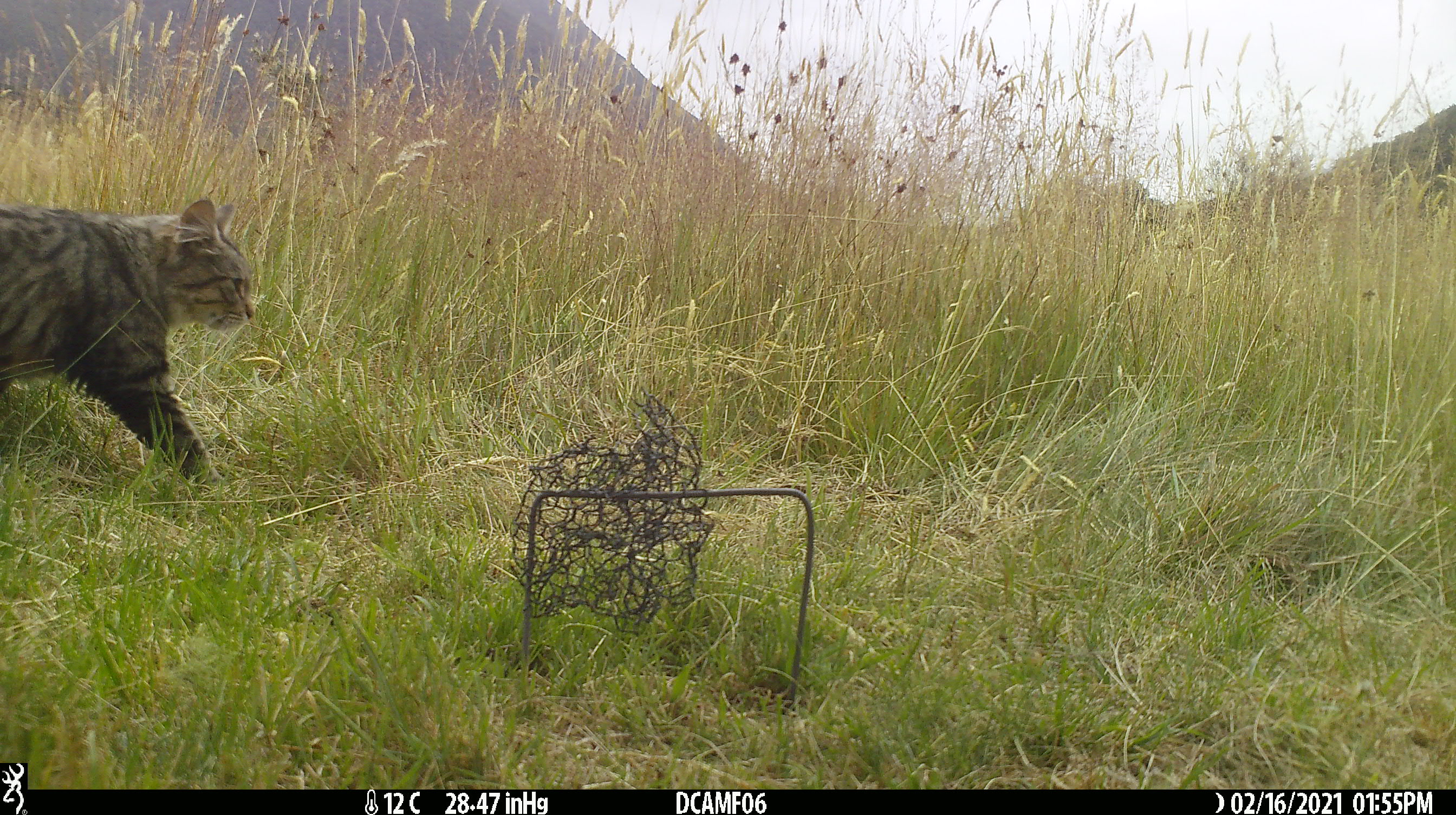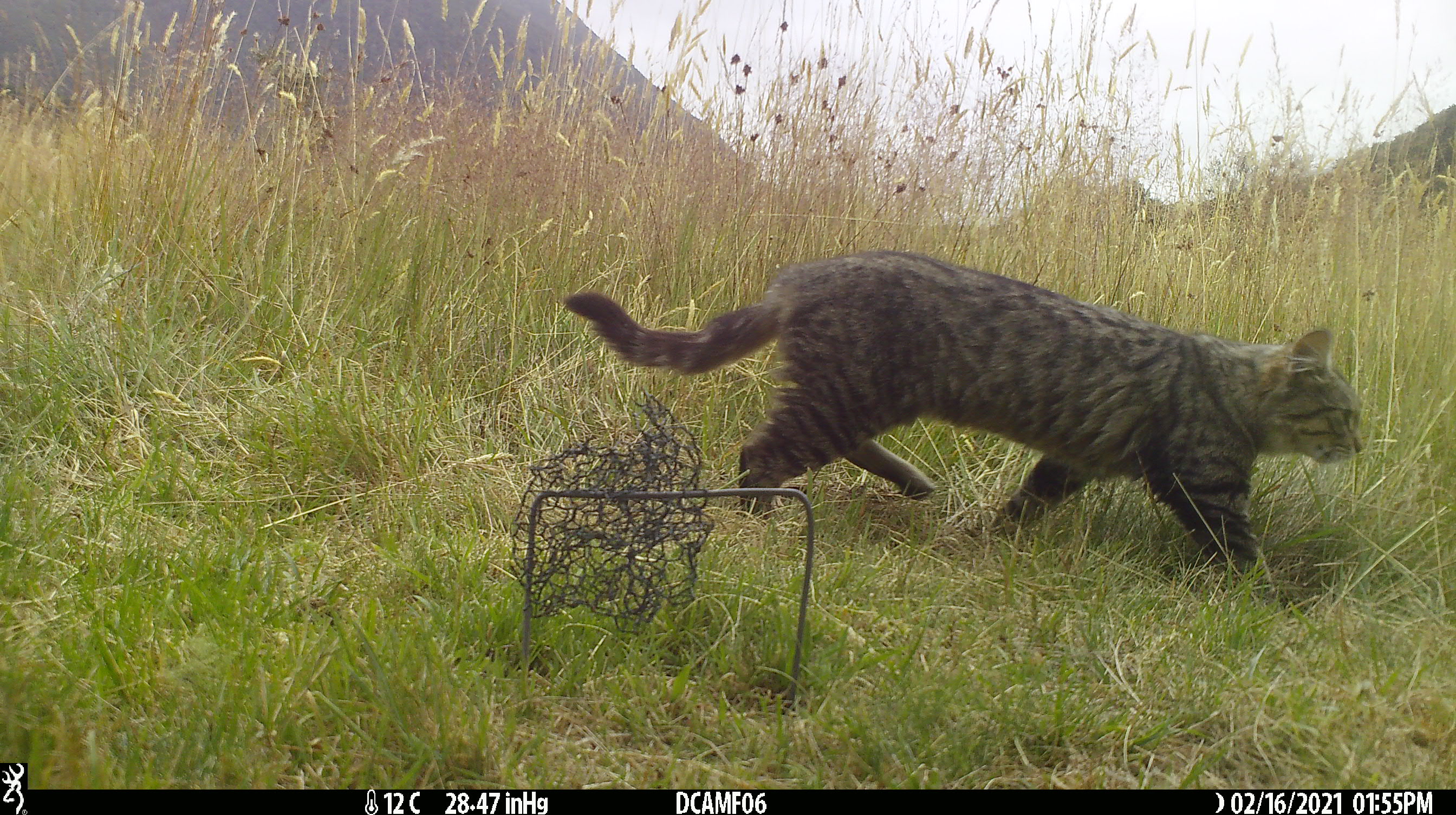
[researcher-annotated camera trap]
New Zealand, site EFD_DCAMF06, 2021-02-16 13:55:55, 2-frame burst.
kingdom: Animalia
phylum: Chordata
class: Mammalia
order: Carnivora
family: Felidae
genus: Felis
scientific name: Felis catus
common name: domestic cat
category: cat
Cat (domestic cat) (Felis catus).